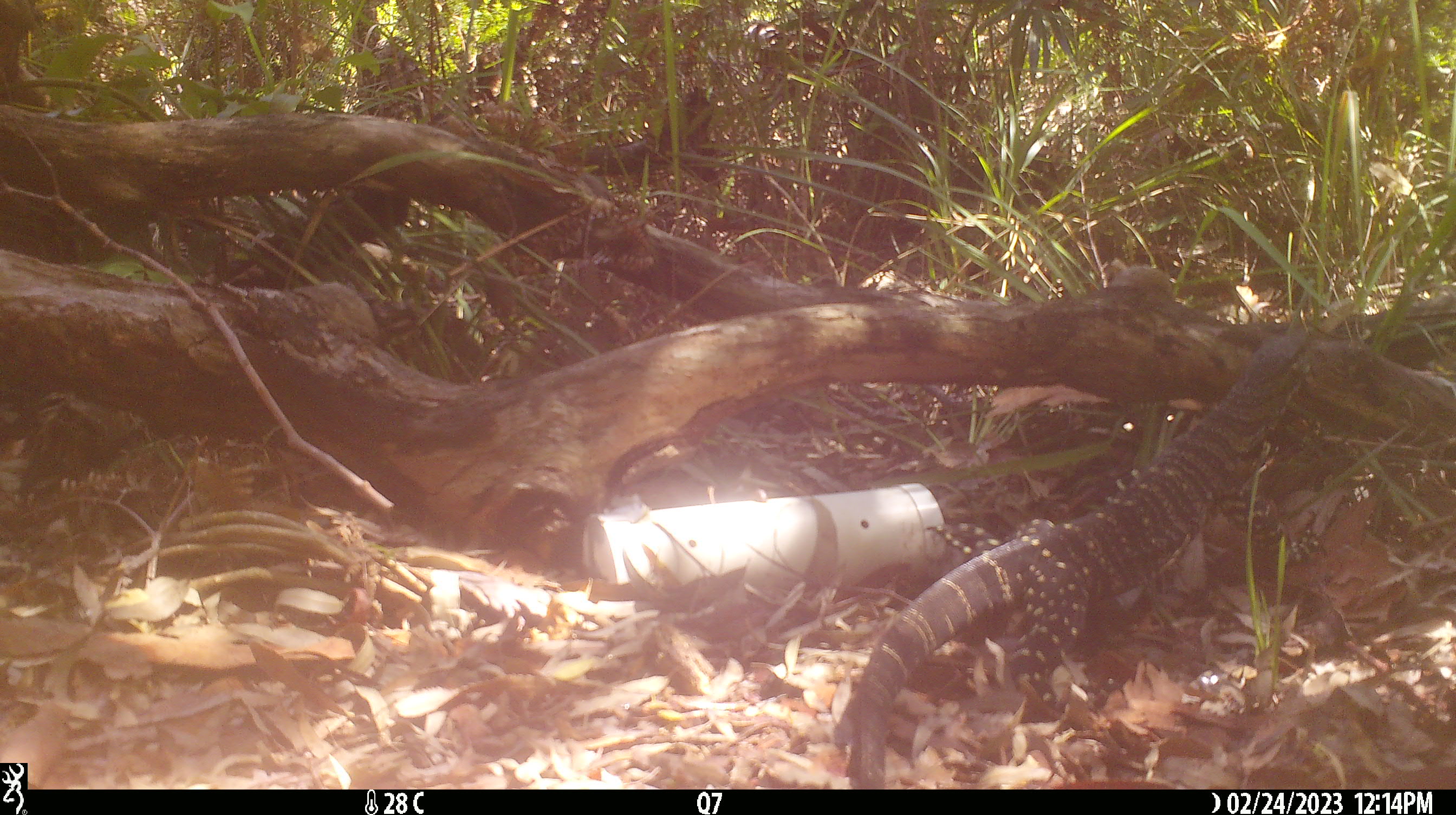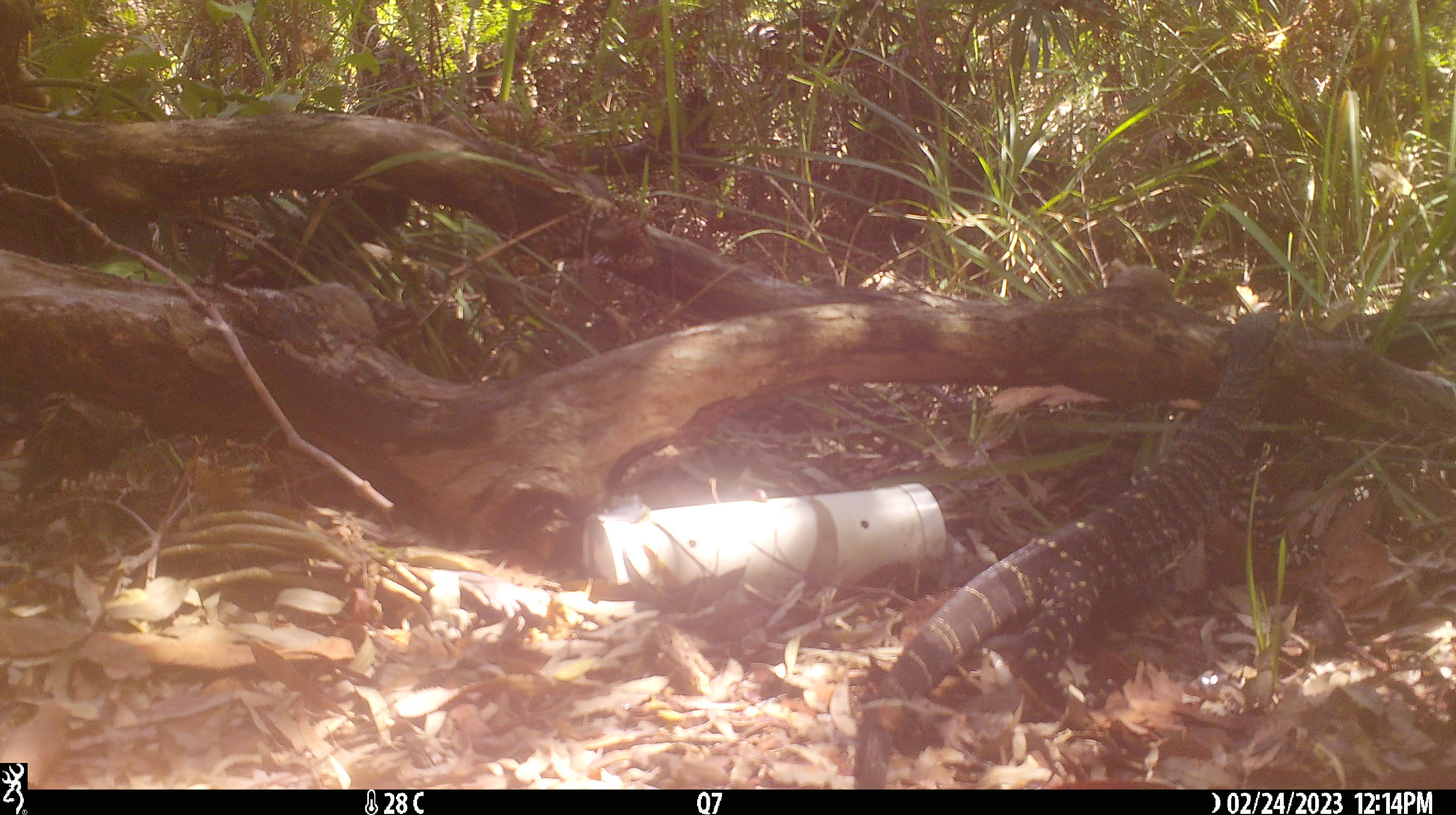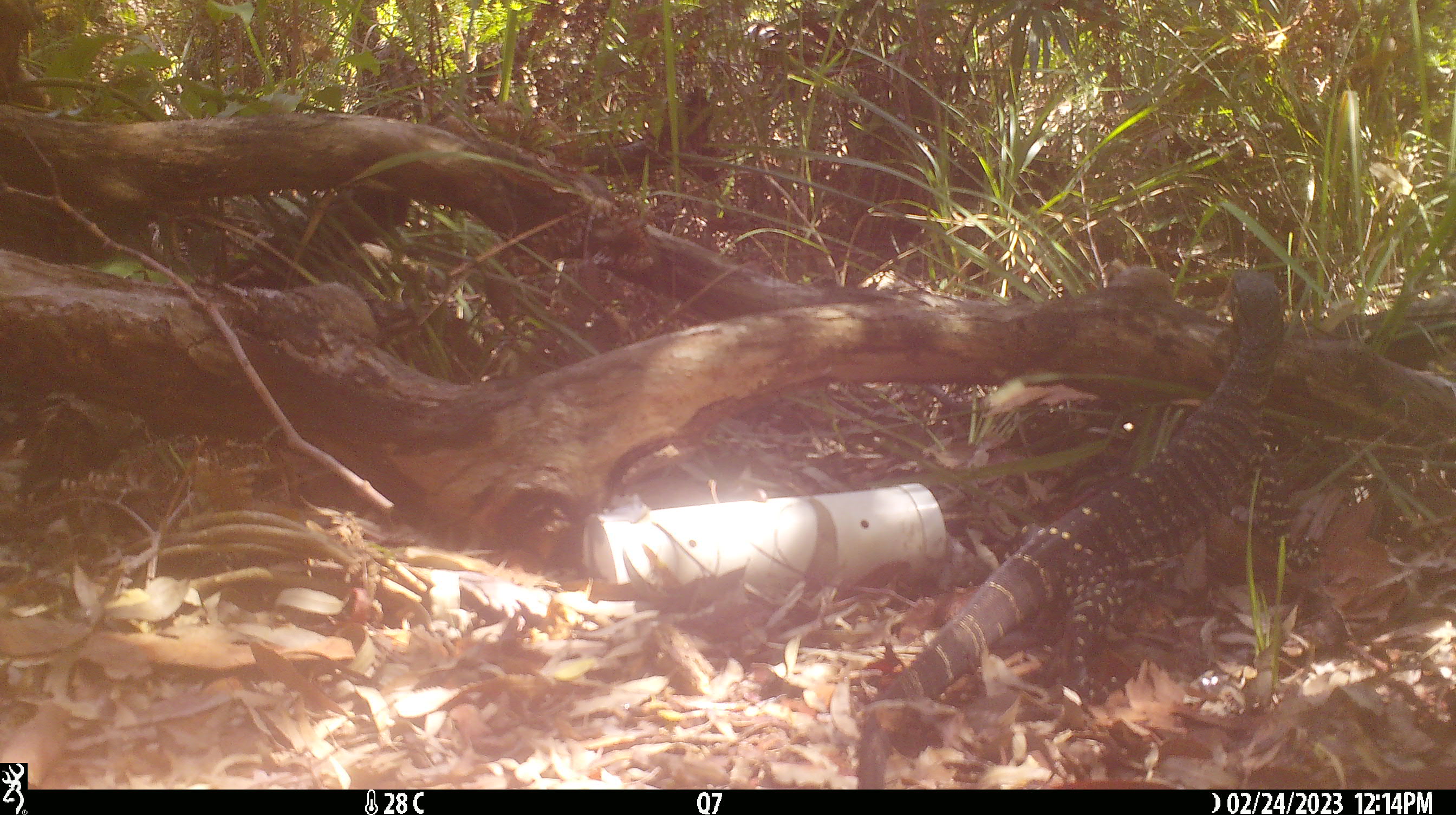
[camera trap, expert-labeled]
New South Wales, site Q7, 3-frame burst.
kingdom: Animalia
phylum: Chordata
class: Reptilia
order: Squamata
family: Varanidae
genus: Varanus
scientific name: Varanus varius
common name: lace monitor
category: goanna